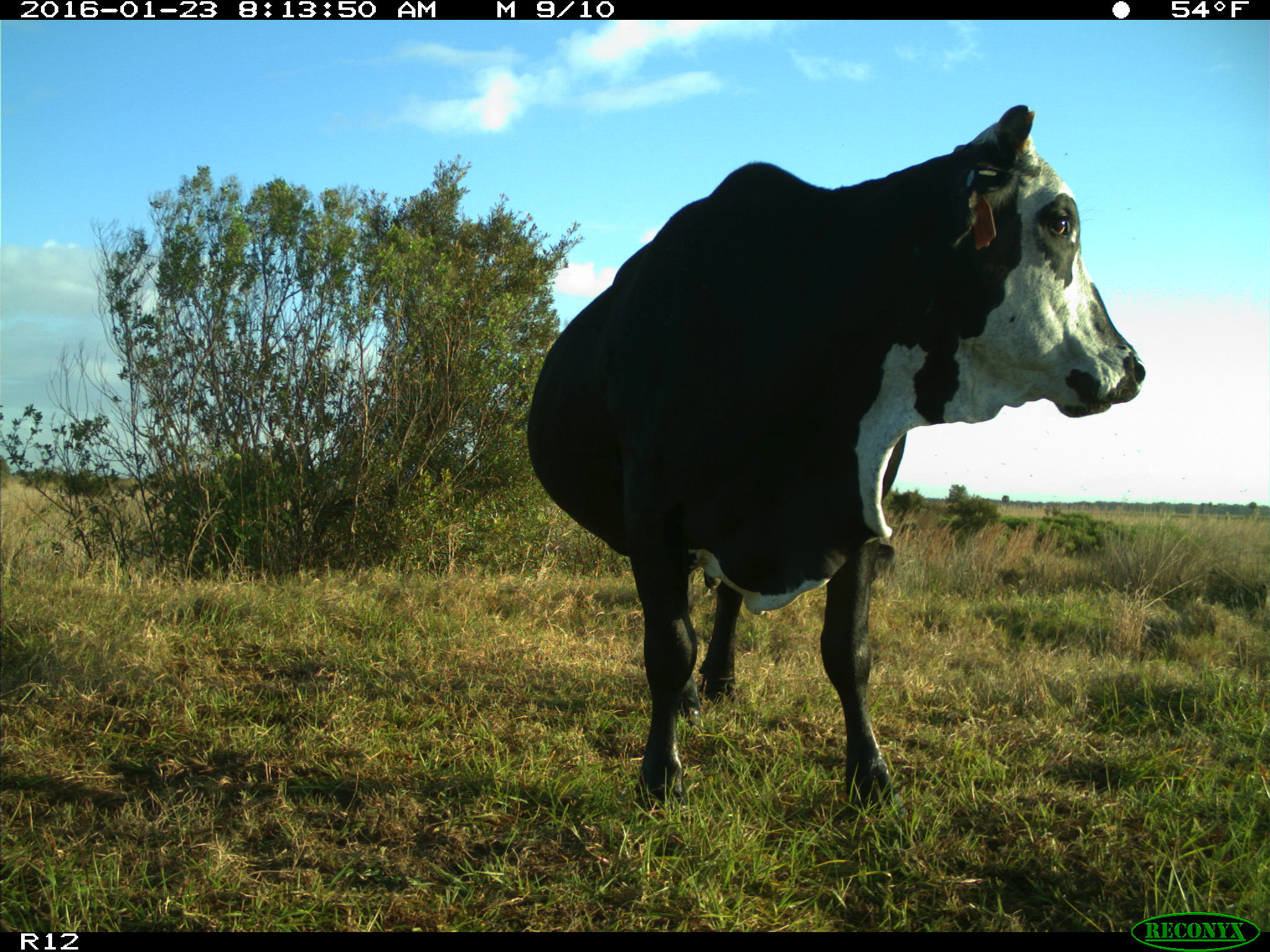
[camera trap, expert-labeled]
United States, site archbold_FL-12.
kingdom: Animalia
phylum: Chordata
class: Mammalia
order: Artiodactyla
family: Bovidae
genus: Bos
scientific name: Bos taurus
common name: domestic cow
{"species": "Bos taurus (domestic cow)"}